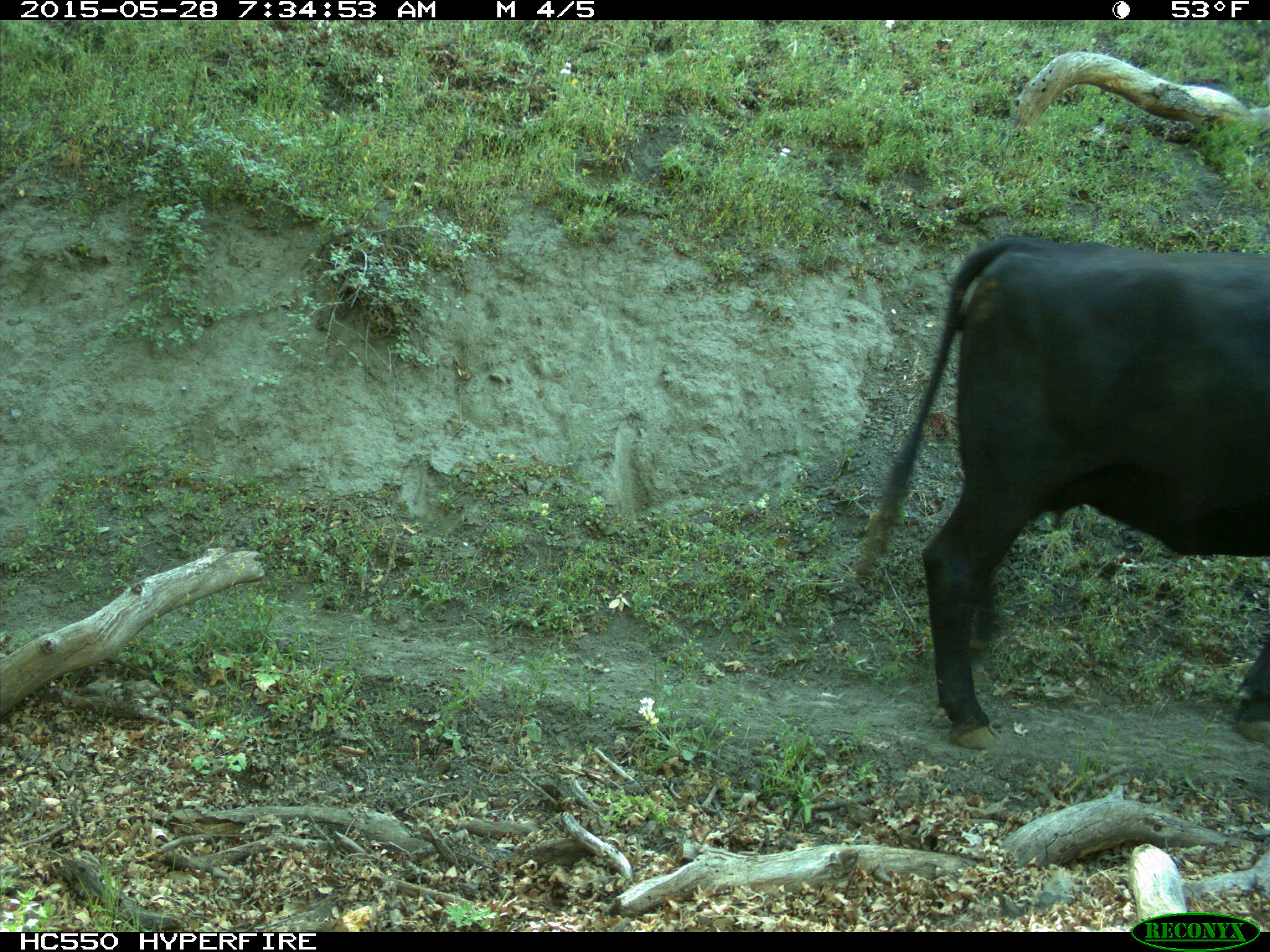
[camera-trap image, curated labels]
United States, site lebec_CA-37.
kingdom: Animalia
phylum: Chordata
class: Mammalia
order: Artiodactyla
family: Bovidae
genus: Bos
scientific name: Bos taurus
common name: domestic cow